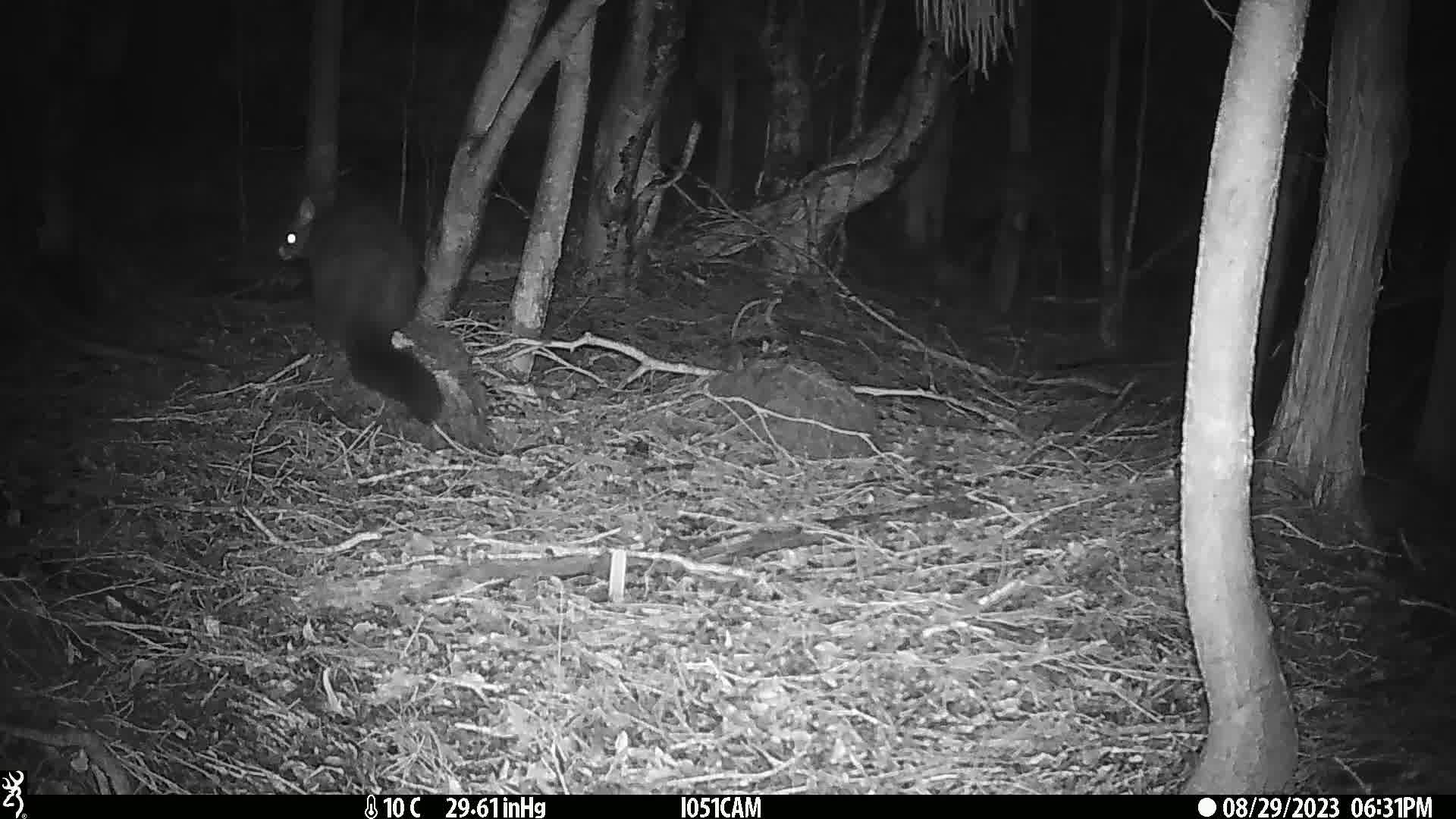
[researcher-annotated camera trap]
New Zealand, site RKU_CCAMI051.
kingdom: Animalia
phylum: Chordata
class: Mammalia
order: Diprotodontia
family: Phalangeridae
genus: Trichosurus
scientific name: Trichosurus vulpecula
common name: common brushtail possum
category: possum